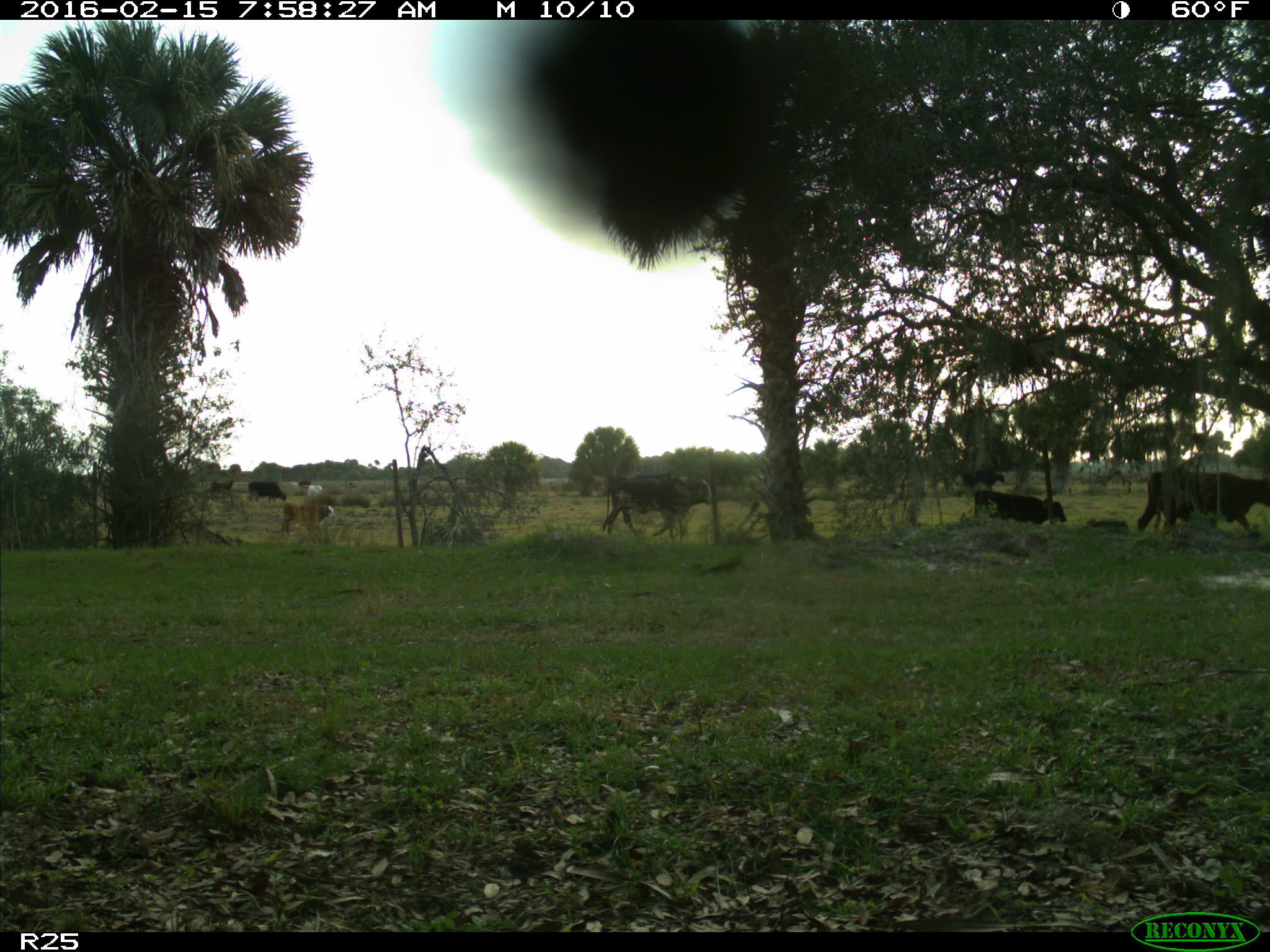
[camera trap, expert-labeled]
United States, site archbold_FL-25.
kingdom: Animalia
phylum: Chordata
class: Mammalia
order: Artiodactyla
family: Bovidae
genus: Bos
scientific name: Bos taurus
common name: domestic cow